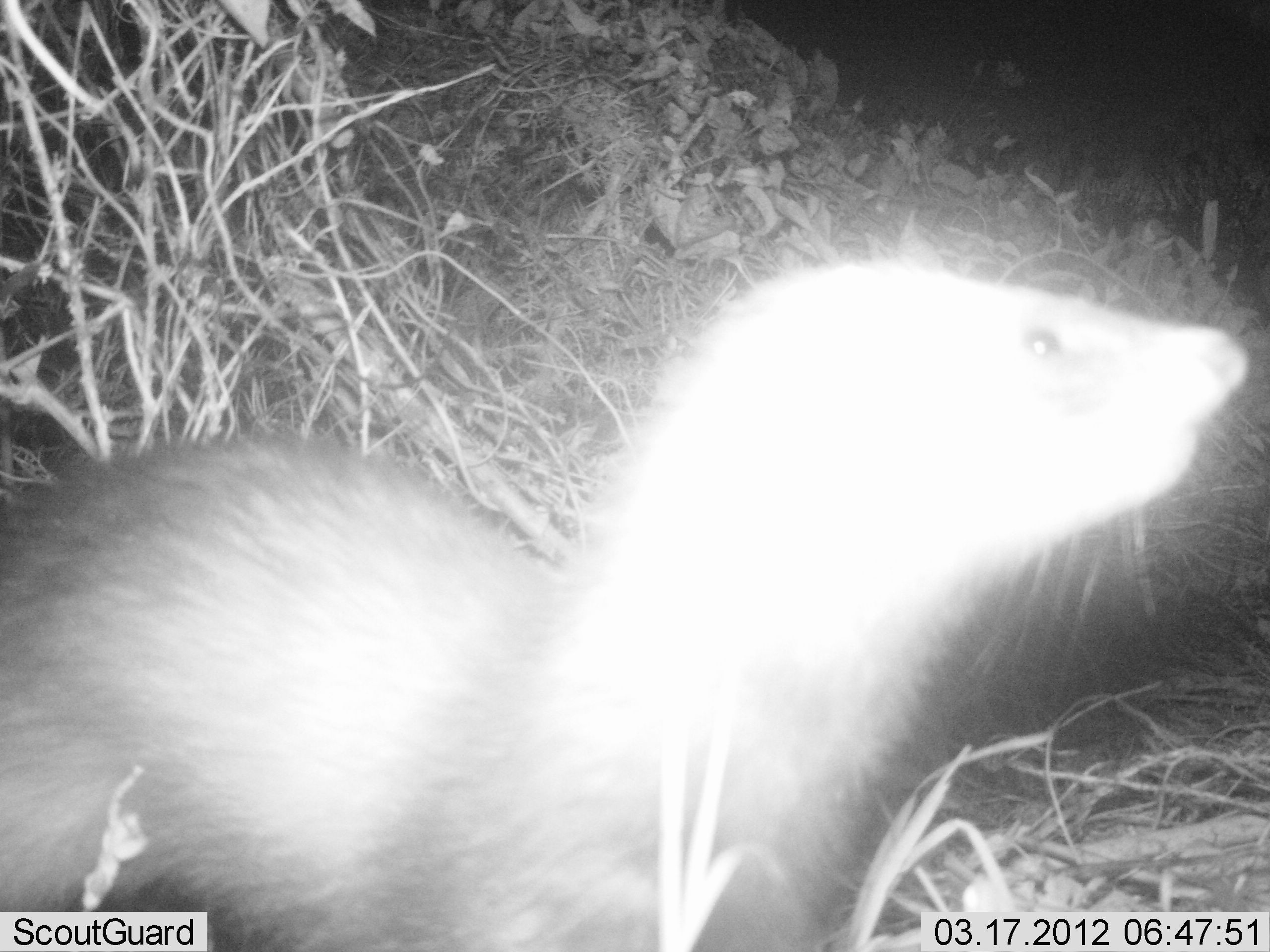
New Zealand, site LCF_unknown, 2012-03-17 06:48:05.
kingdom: Animalia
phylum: Chordata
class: Mammalia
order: Carnivora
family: Mustelidae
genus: Mustela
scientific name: Mustela furo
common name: ferret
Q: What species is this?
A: Ferret (Mustela furo).